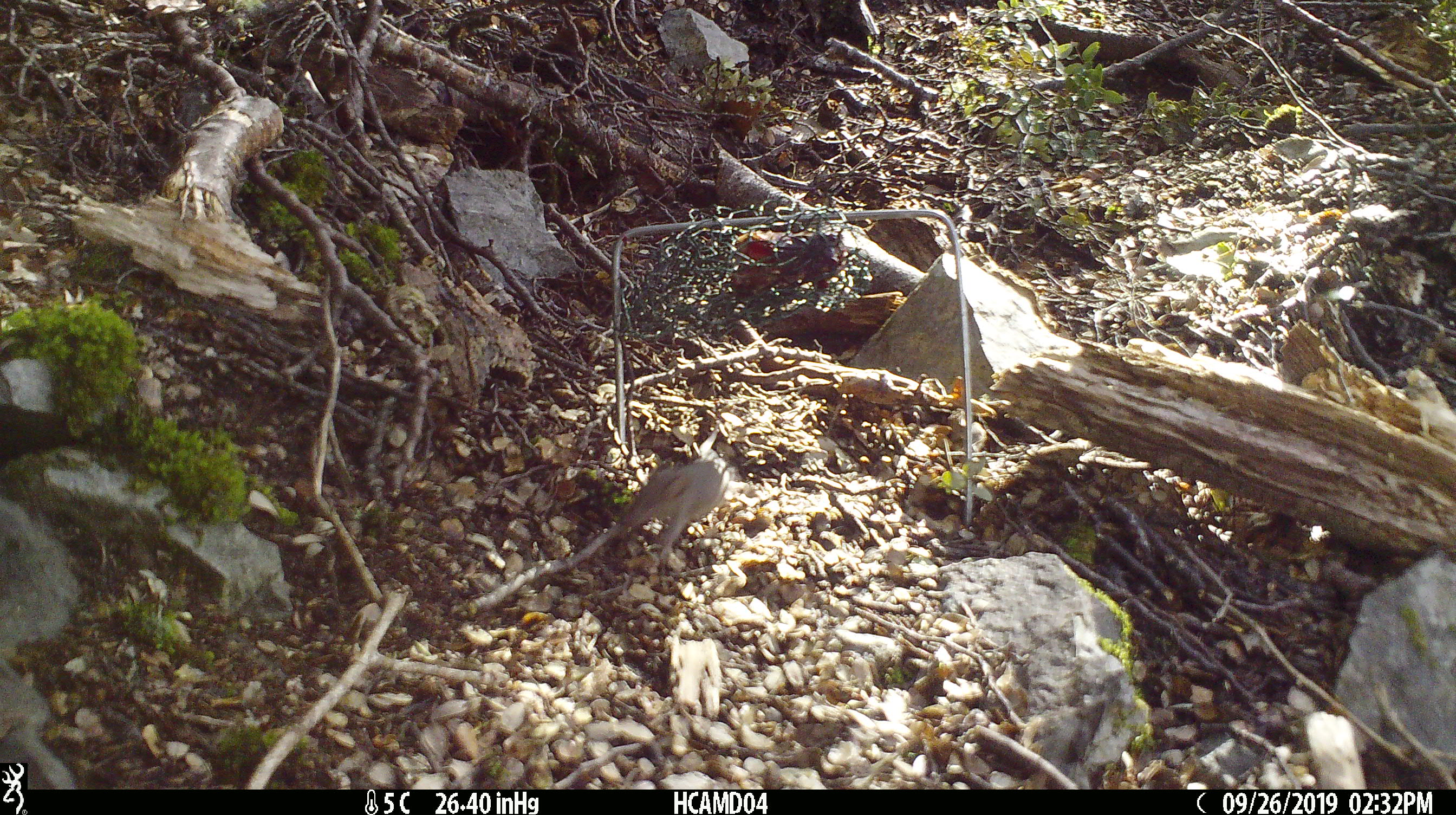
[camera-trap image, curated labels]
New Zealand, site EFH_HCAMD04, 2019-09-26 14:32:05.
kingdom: Animalia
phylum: Chordata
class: Mammalia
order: Rodentia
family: Muridae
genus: Mus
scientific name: Mus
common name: mouse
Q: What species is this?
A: Mouse (Mus).